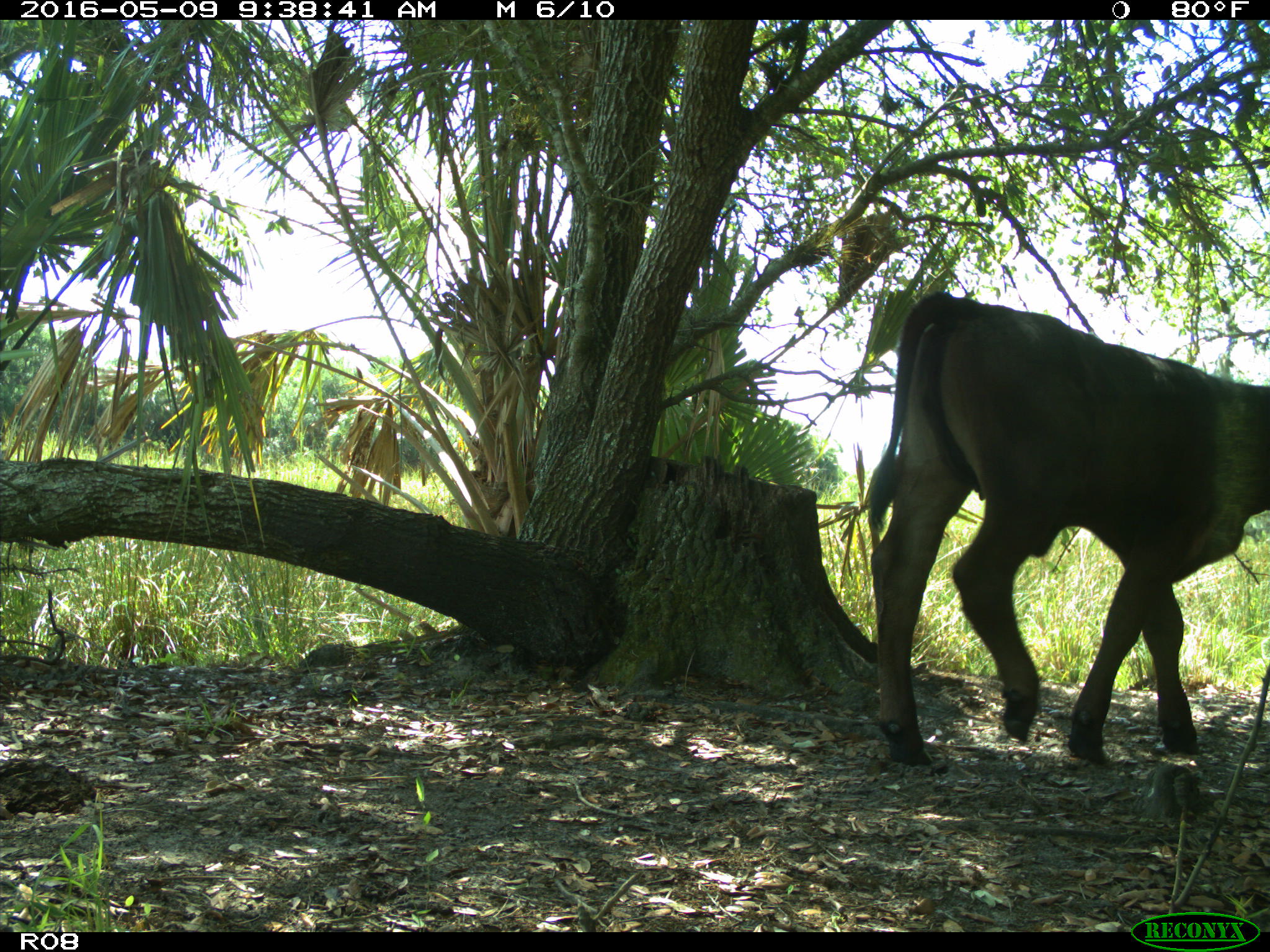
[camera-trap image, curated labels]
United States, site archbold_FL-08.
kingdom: Animalia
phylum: Chordata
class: Mammalia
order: Artiodactyla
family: Bovidae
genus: Bos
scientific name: Bos taurus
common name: domestic cow